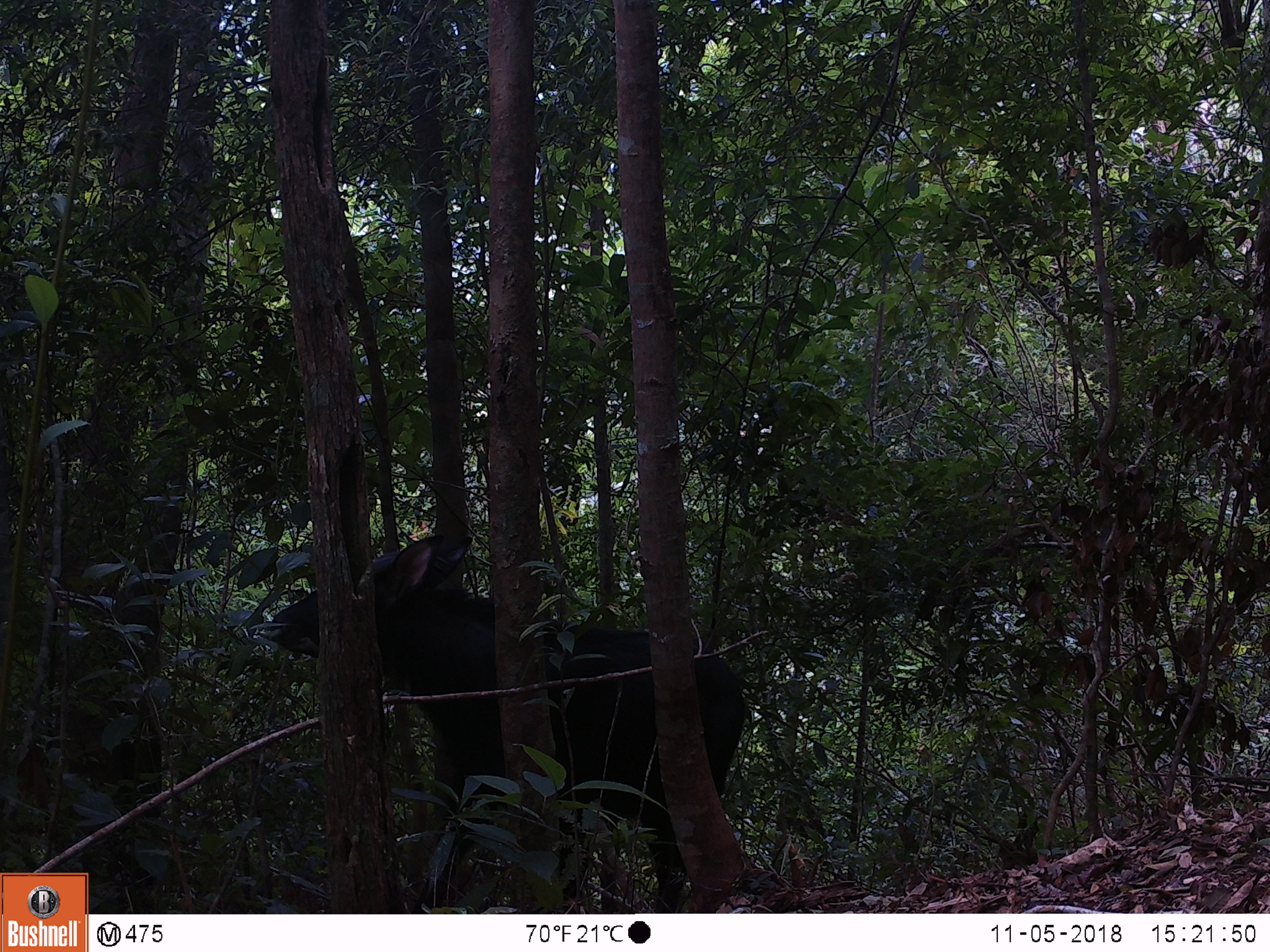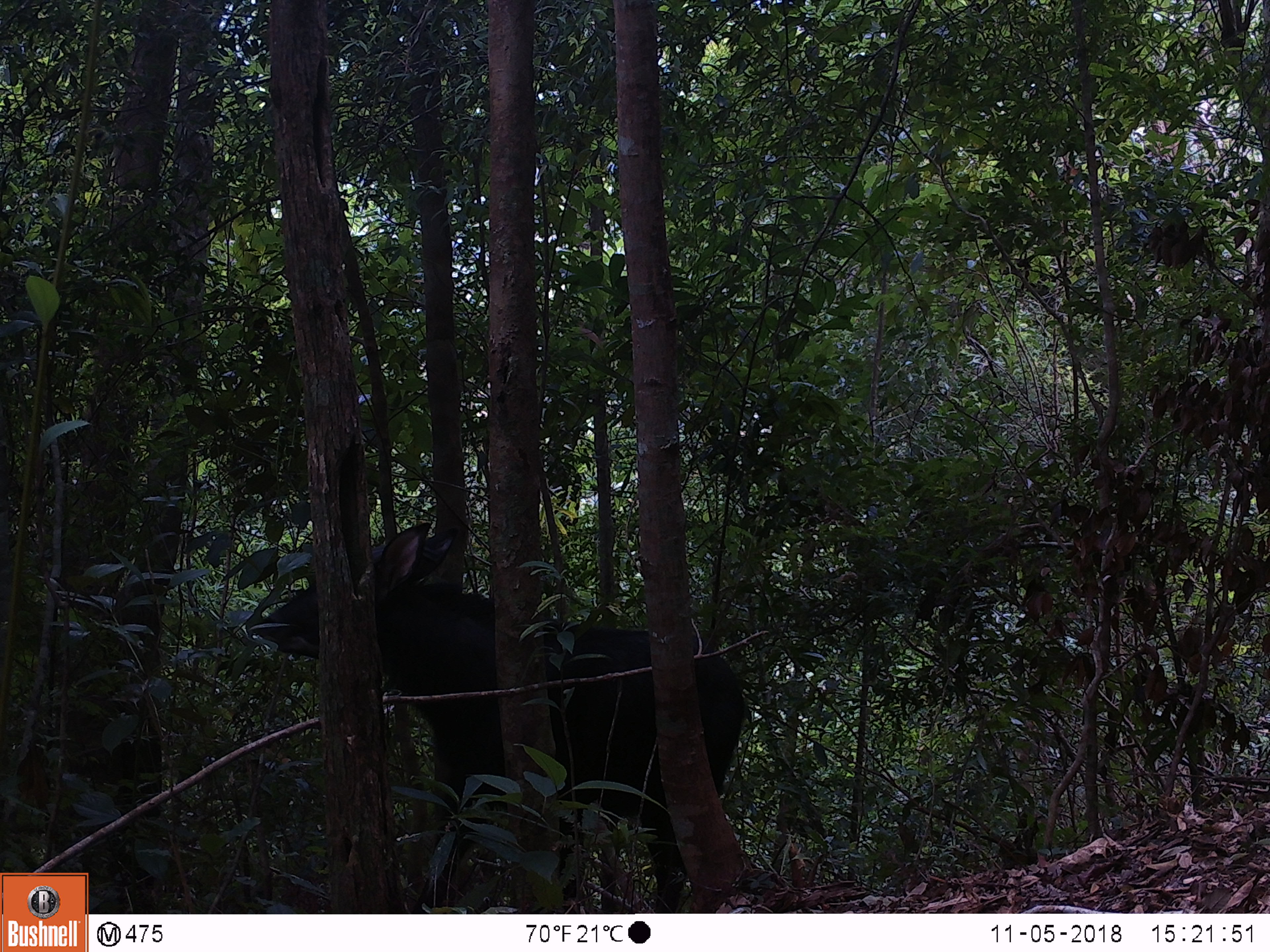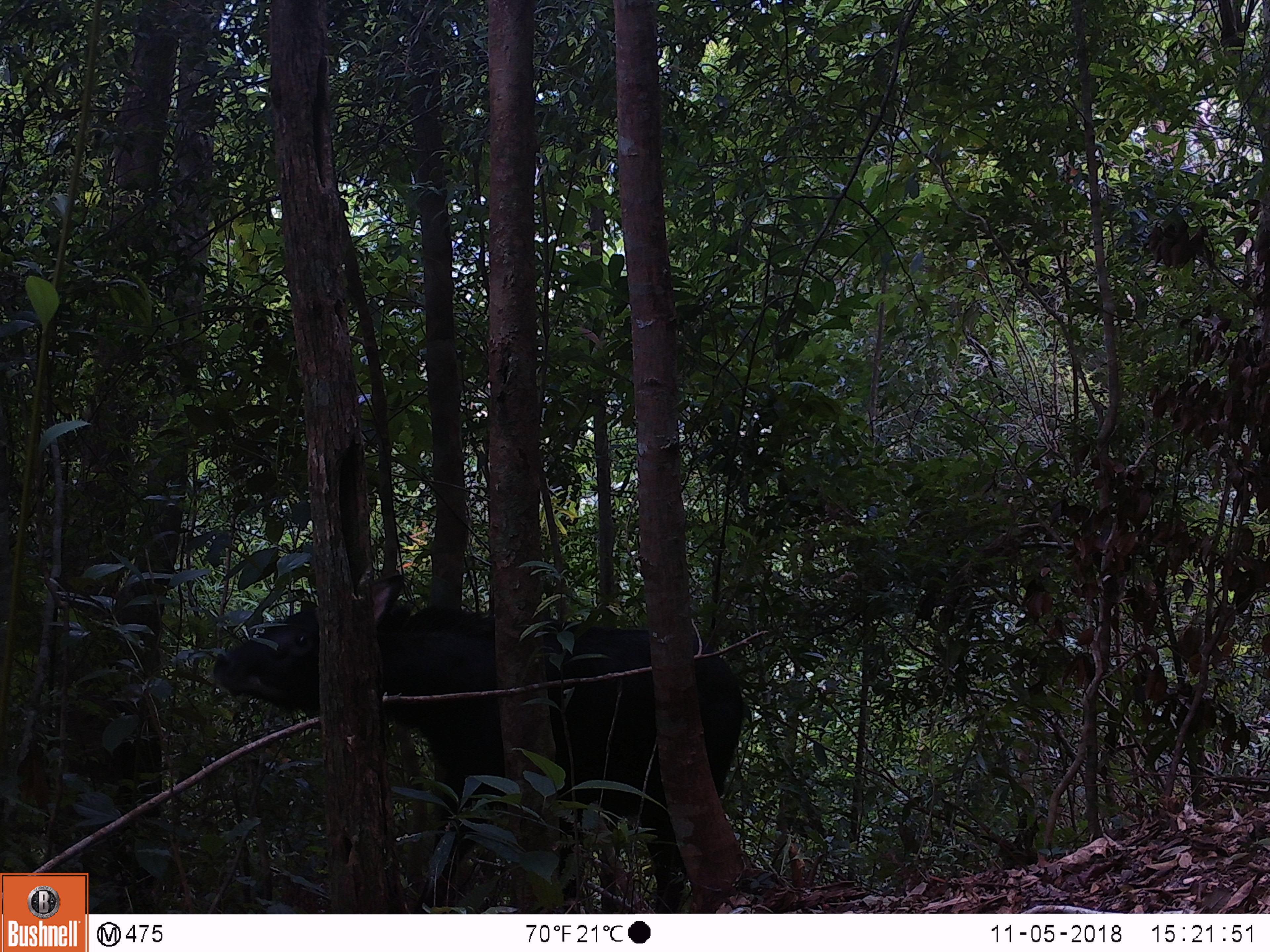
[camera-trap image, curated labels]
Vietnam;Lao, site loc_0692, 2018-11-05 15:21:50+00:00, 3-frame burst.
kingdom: Animalia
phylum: Chordata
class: Mammalia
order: Artiodactyla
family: Bovidae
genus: Capricornis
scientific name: Capricornis sumatraensis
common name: chinese serow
Chinese serow (Capricornis sumatraensis). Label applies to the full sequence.